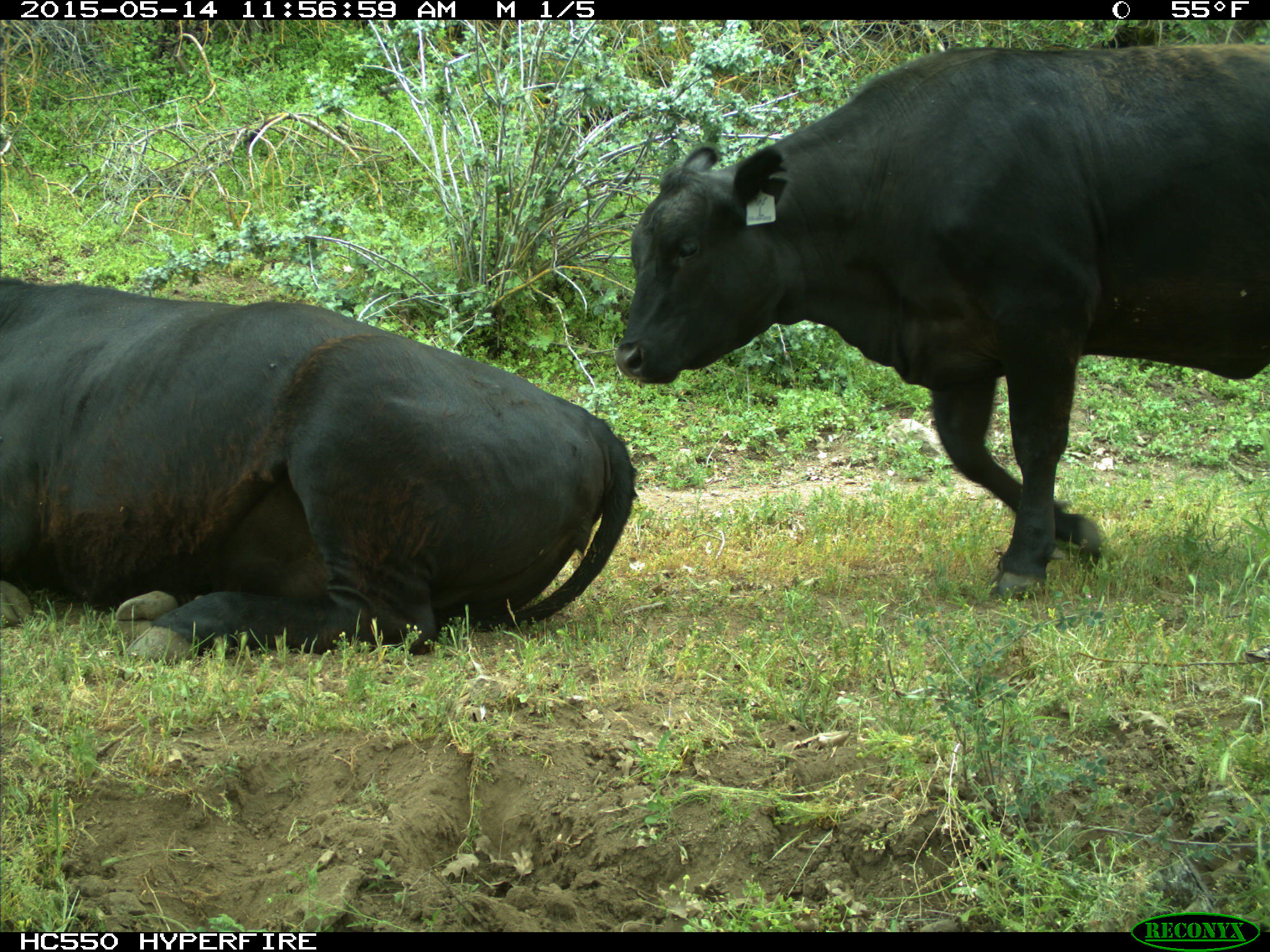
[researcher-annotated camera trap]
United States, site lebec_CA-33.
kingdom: Animalia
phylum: Chordata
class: Mammalia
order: Artiodactyla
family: Bovidae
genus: Bos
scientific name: Bos taurus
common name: domestic cow